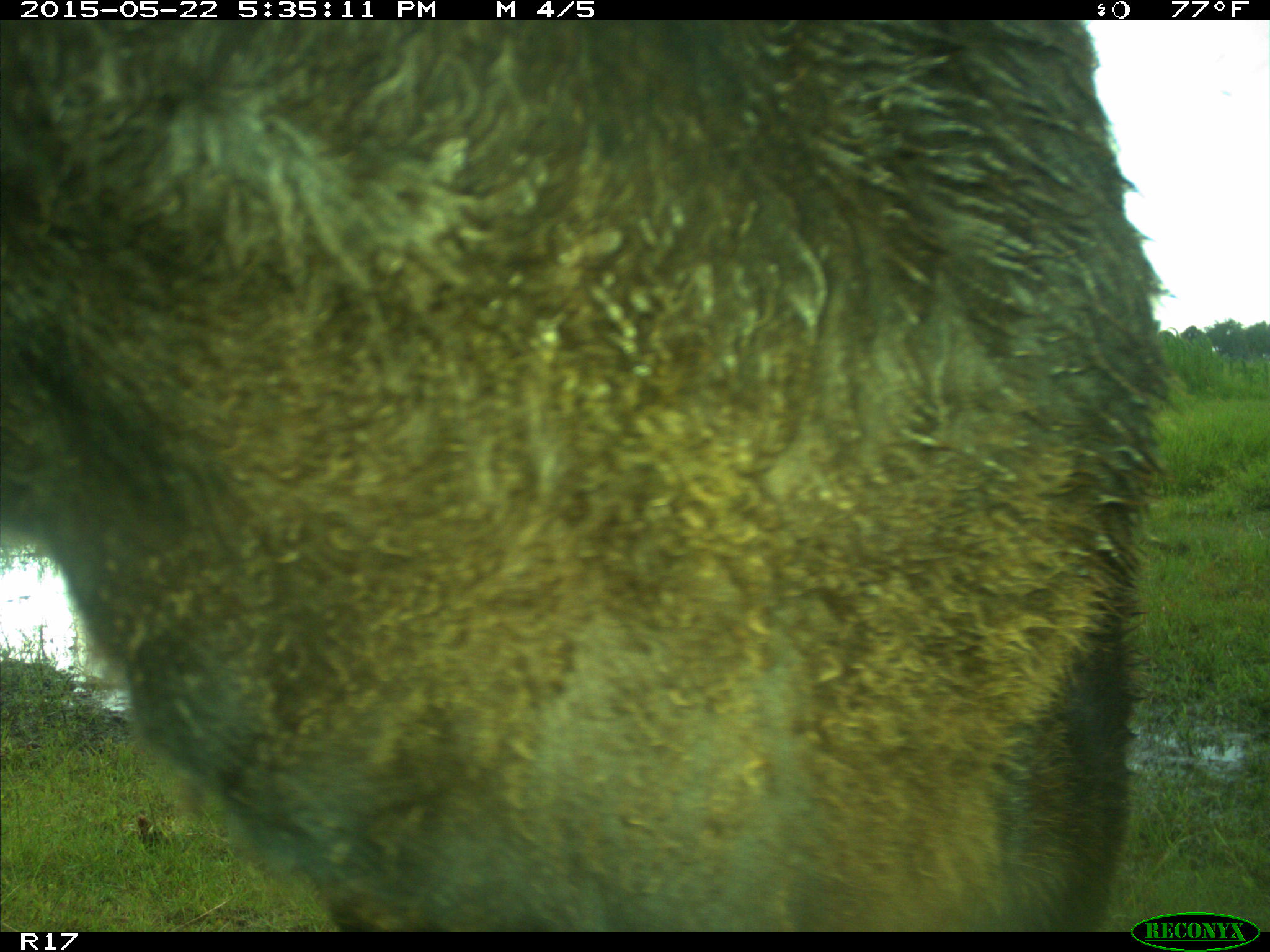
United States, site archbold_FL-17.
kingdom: Animalia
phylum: Chordata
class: Mammalia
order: Artiodactyla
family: Bovidae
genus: Bos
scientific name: Bos taurus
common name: domestic cow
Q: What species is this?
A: Bos taurus (domestic cow).